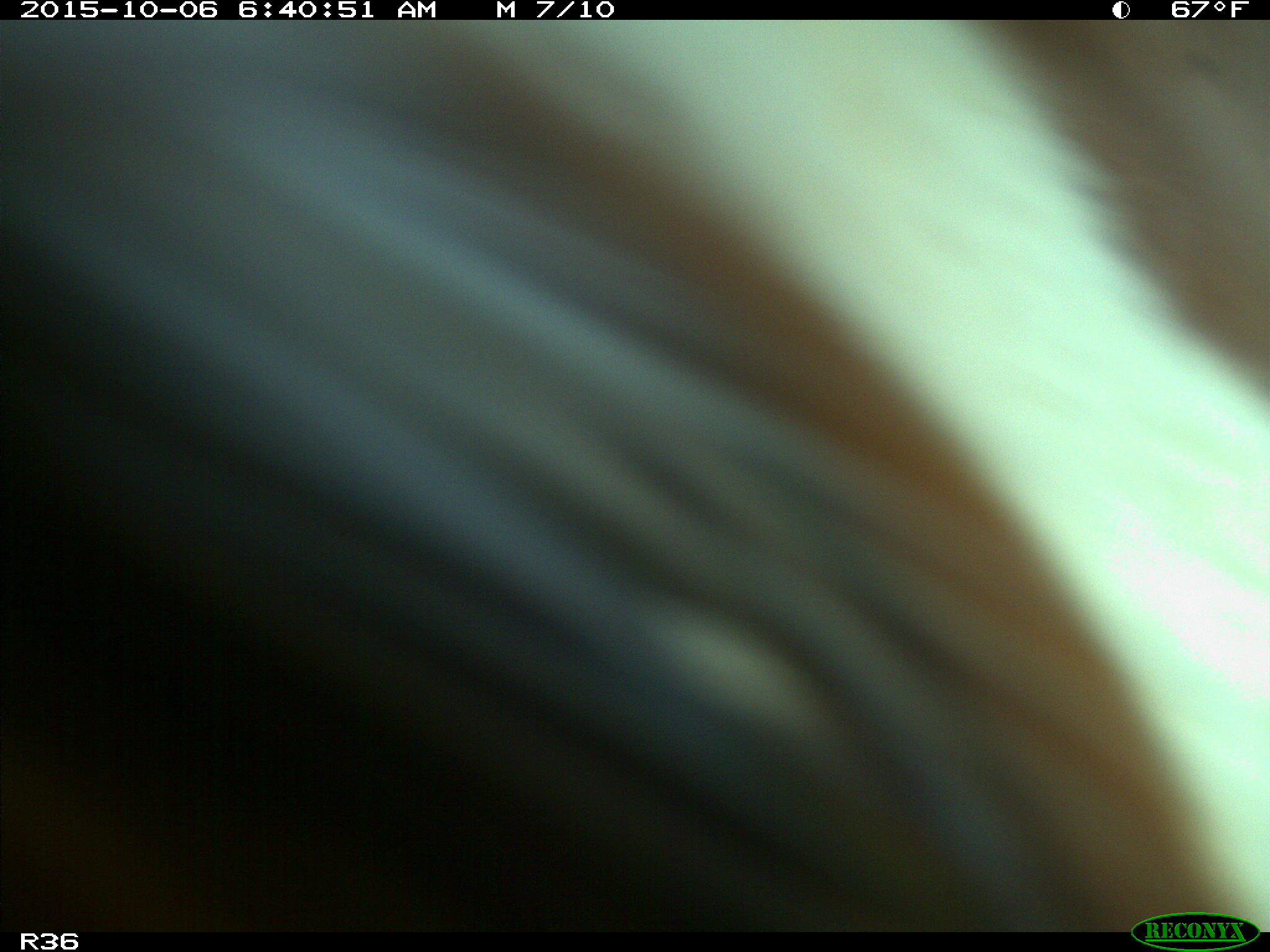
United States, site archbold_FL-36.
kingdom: Animalia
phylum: Chordata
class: Mammalia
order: Artiodactyla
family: Bovidae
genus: Bos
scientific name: Bos taurus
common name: domestic cow